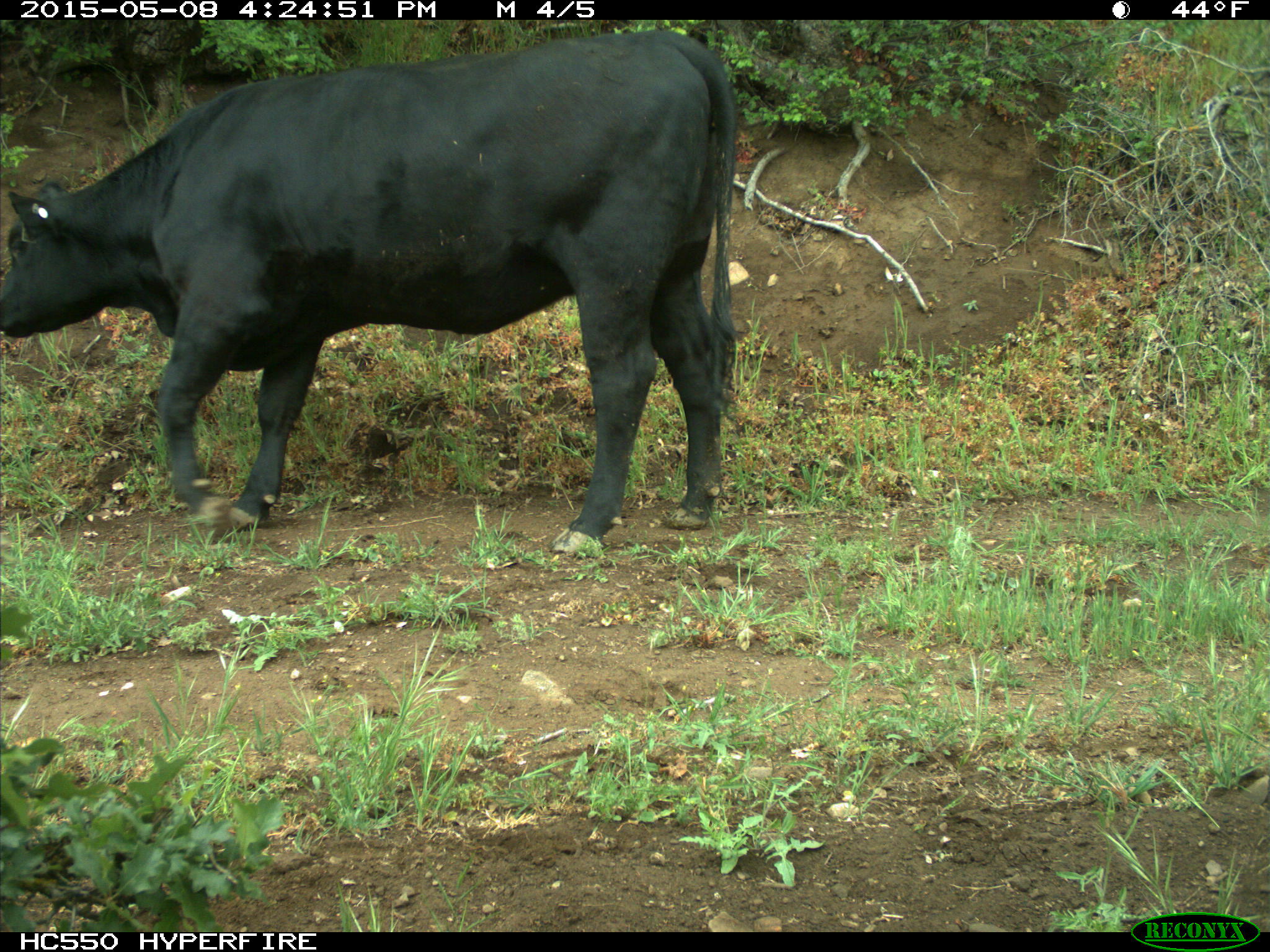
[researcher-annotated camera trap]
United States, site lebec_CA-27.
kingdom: Animalia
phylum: Chordata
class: Mammalia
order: Artiodactyla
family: Bovidae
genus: Bos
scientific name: Bos taurus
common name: domestic cow